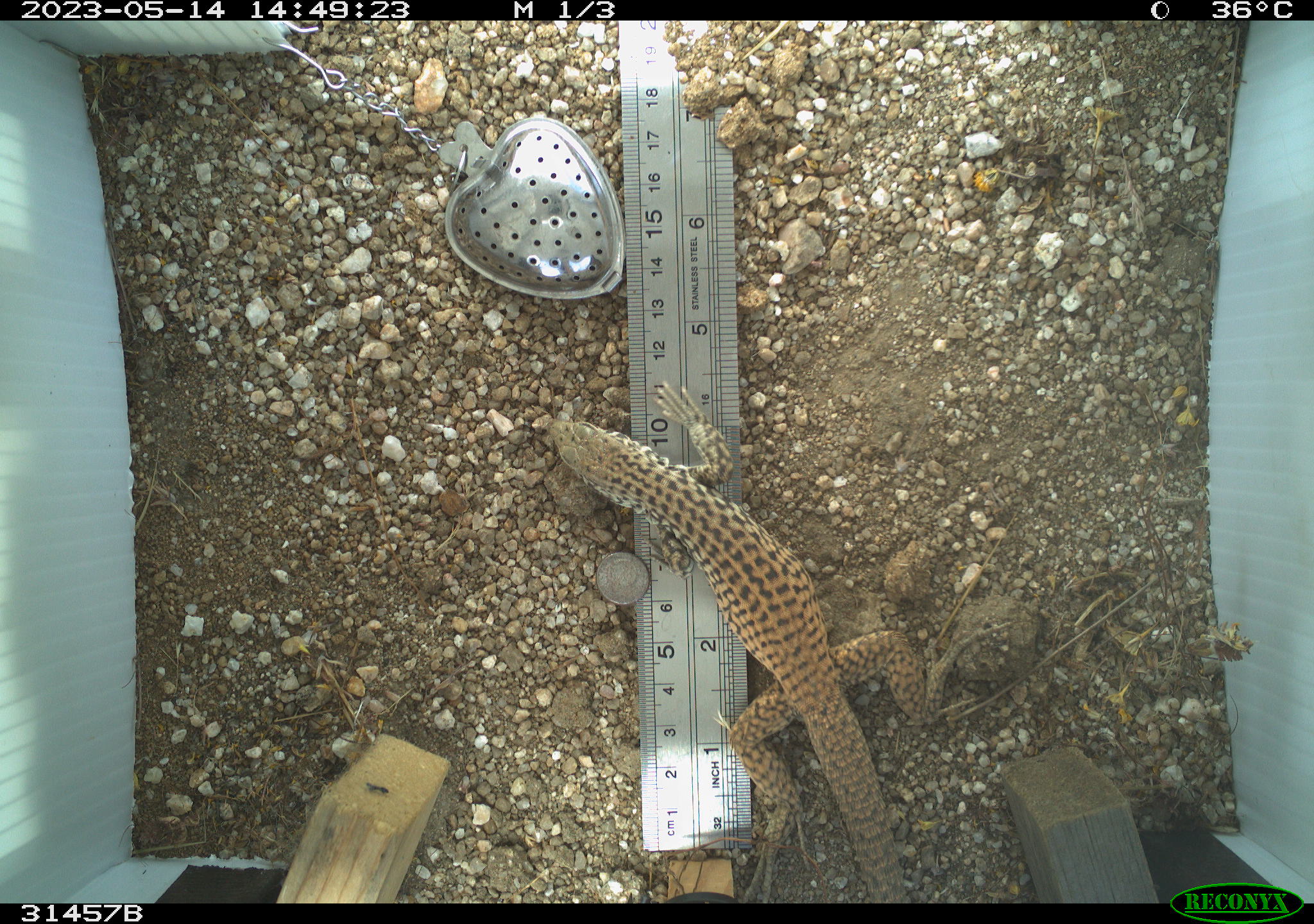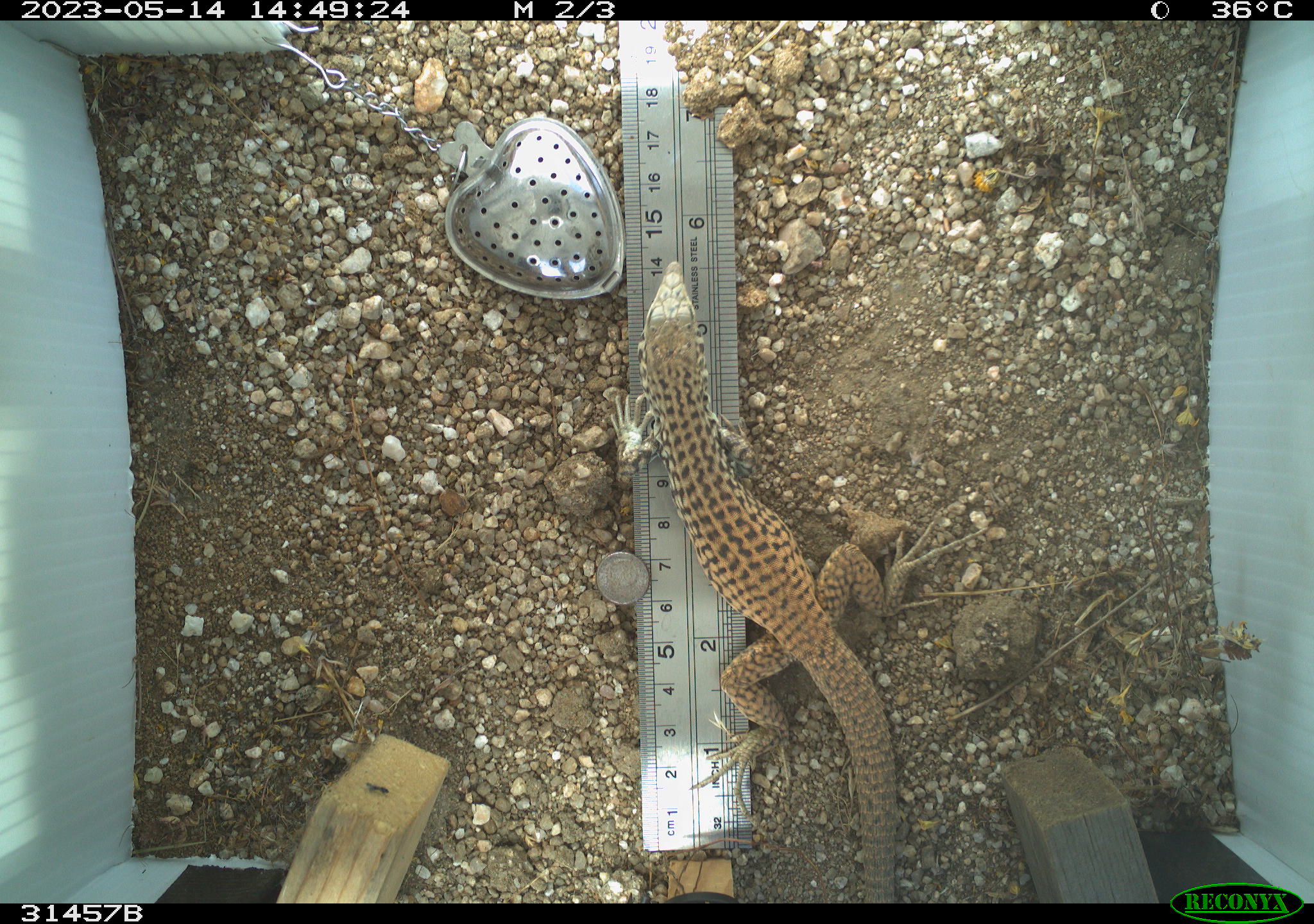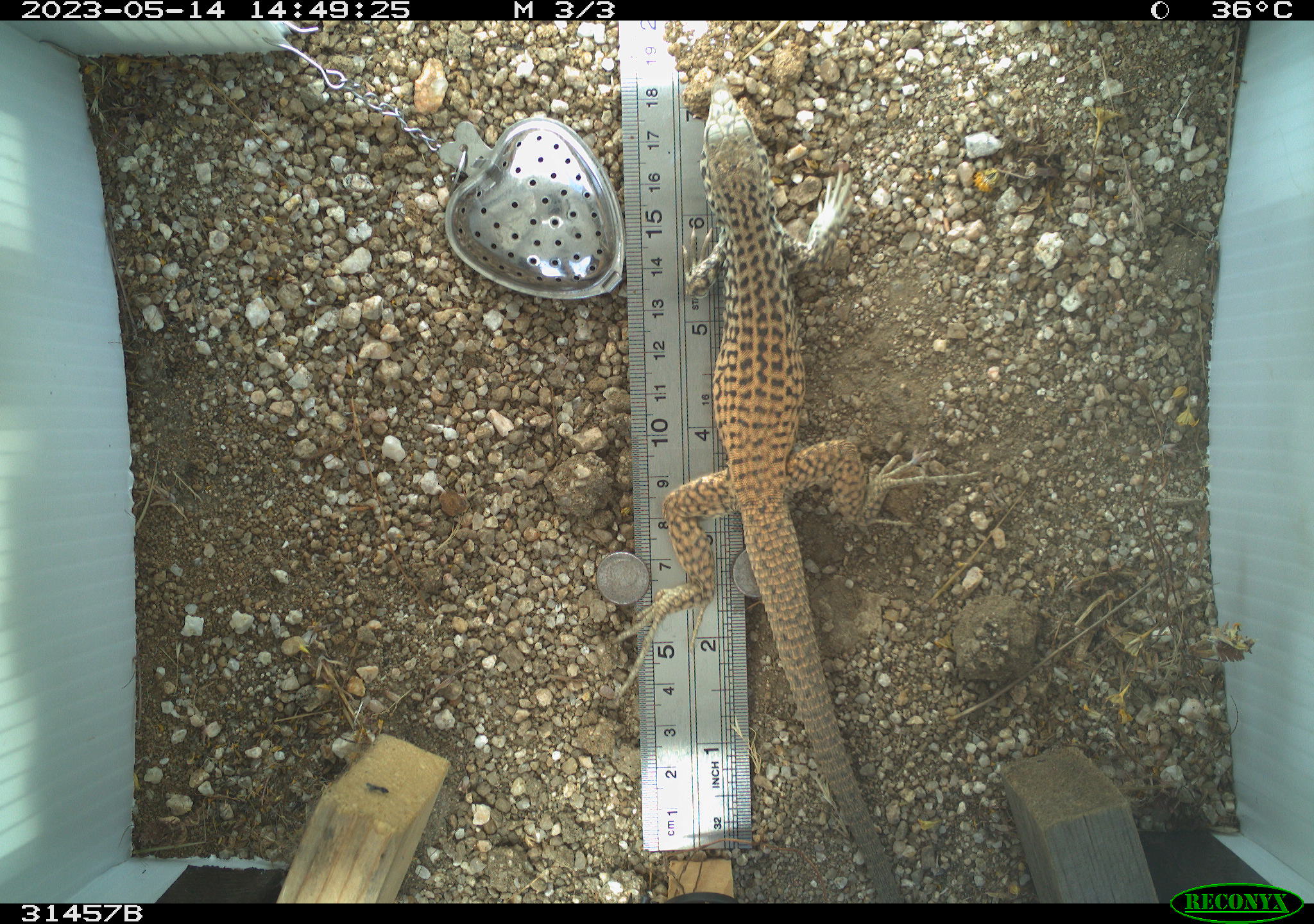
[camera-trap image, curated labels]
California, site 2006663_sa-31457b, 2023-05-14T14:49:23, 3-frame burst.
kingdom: Animalia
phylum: Chordata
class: Reptilia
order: Squamata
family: Teiidae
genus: Aspidoscelis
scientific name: Aspidoscelis tigris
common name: western whiptail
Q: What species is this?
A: Western whiptail (Aspidoscelis tigris).